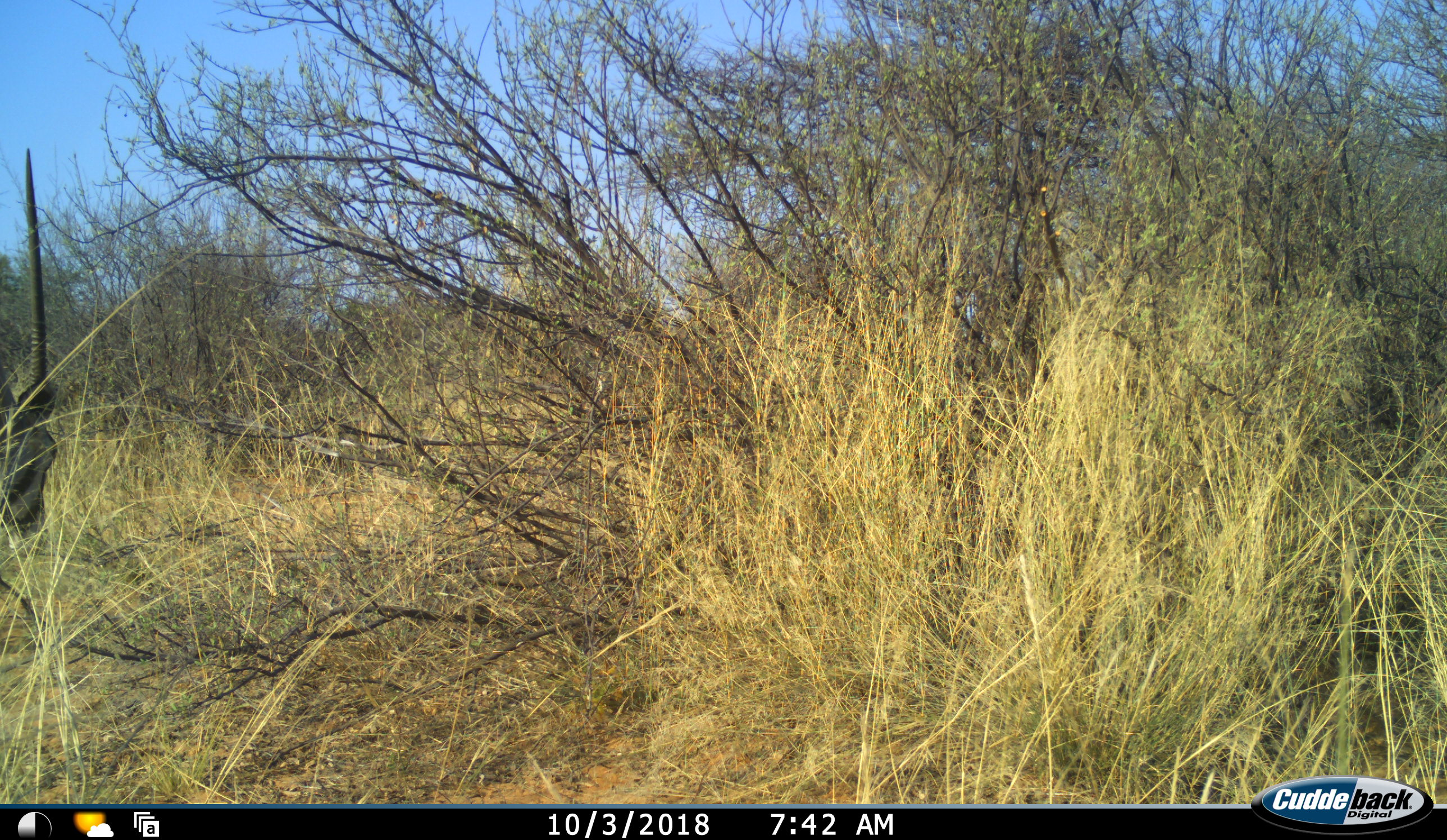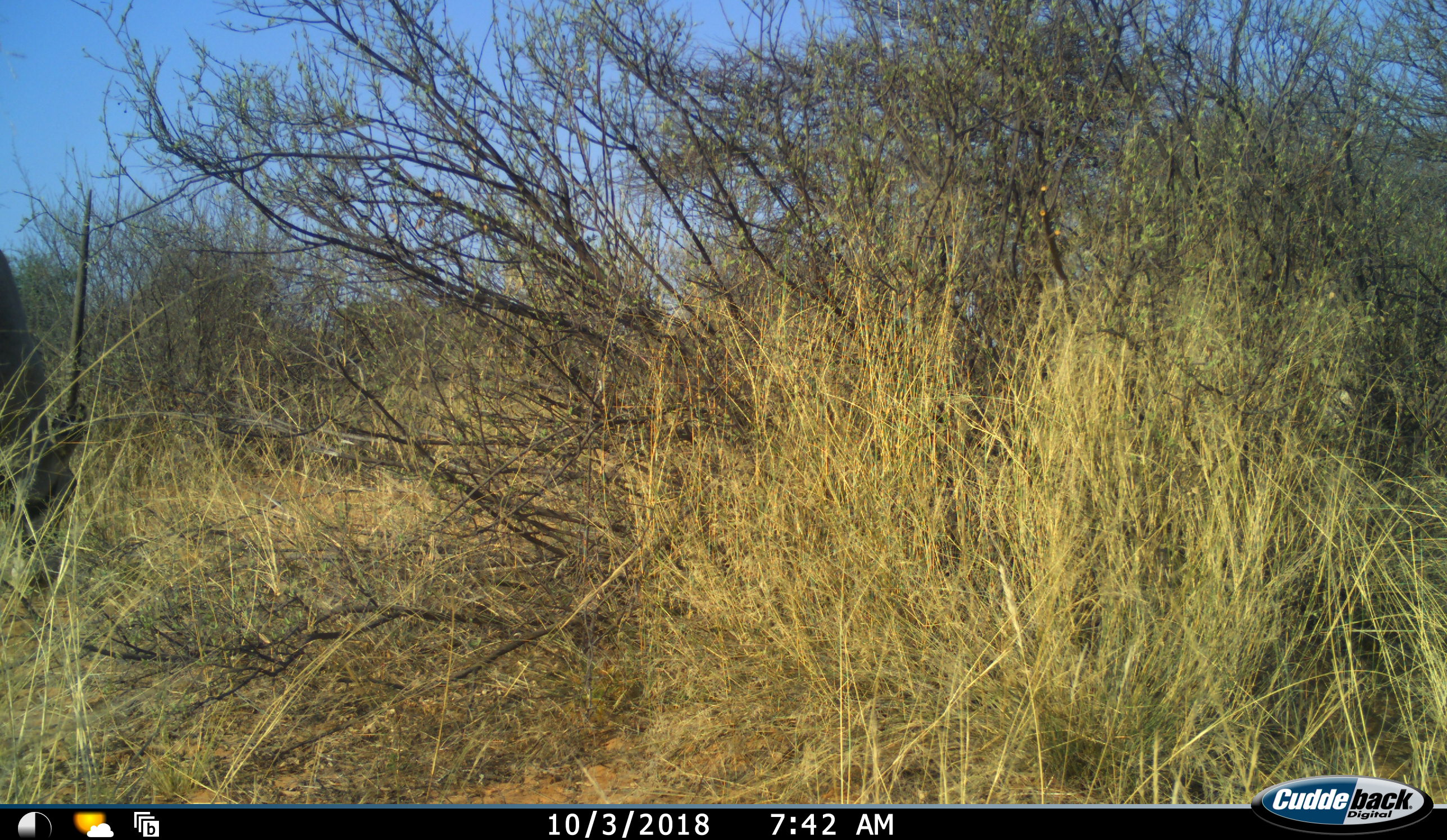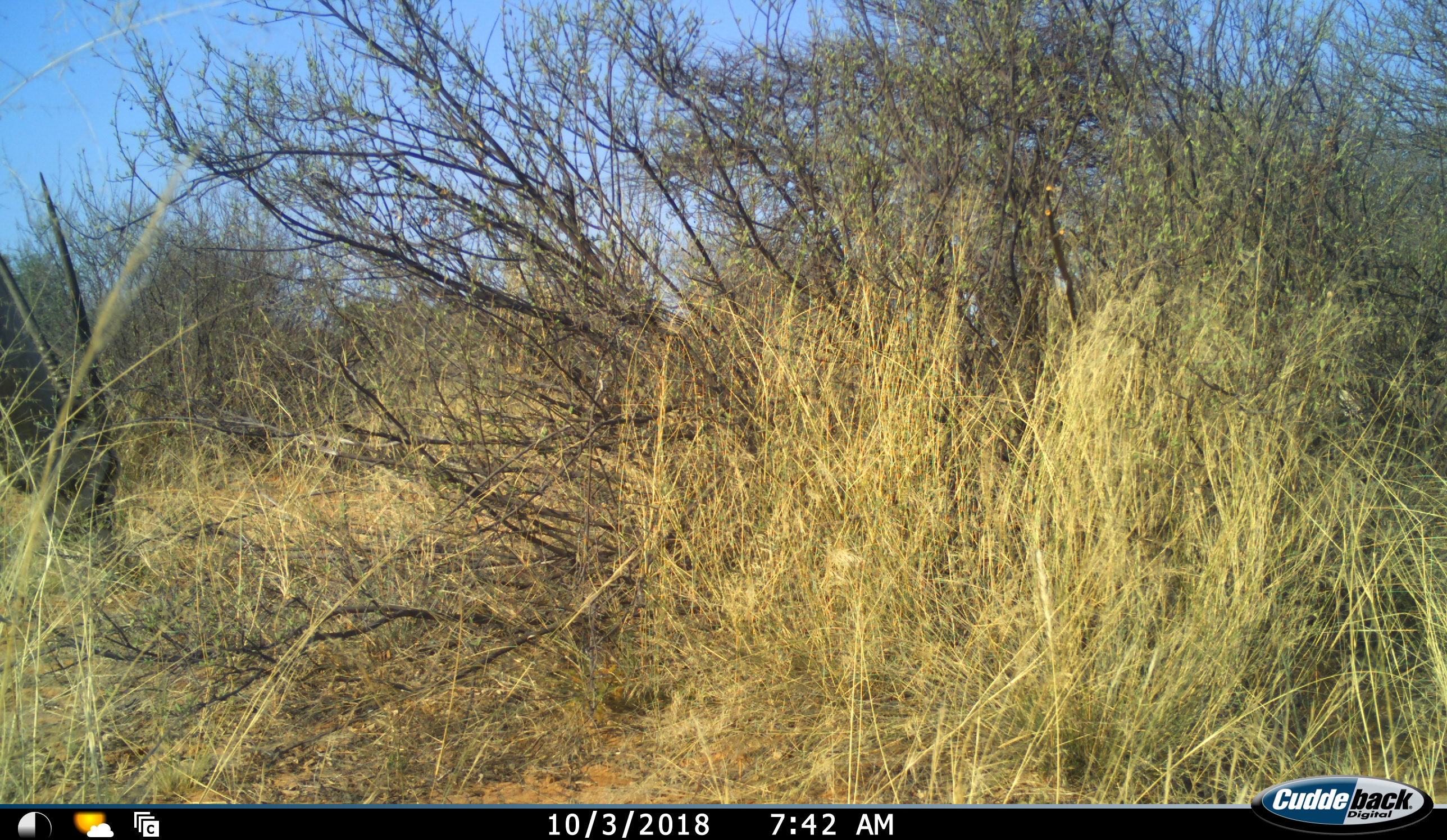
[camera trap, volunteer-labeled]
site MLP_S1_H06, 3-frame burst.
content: unidentified animal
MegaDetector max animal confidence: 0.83